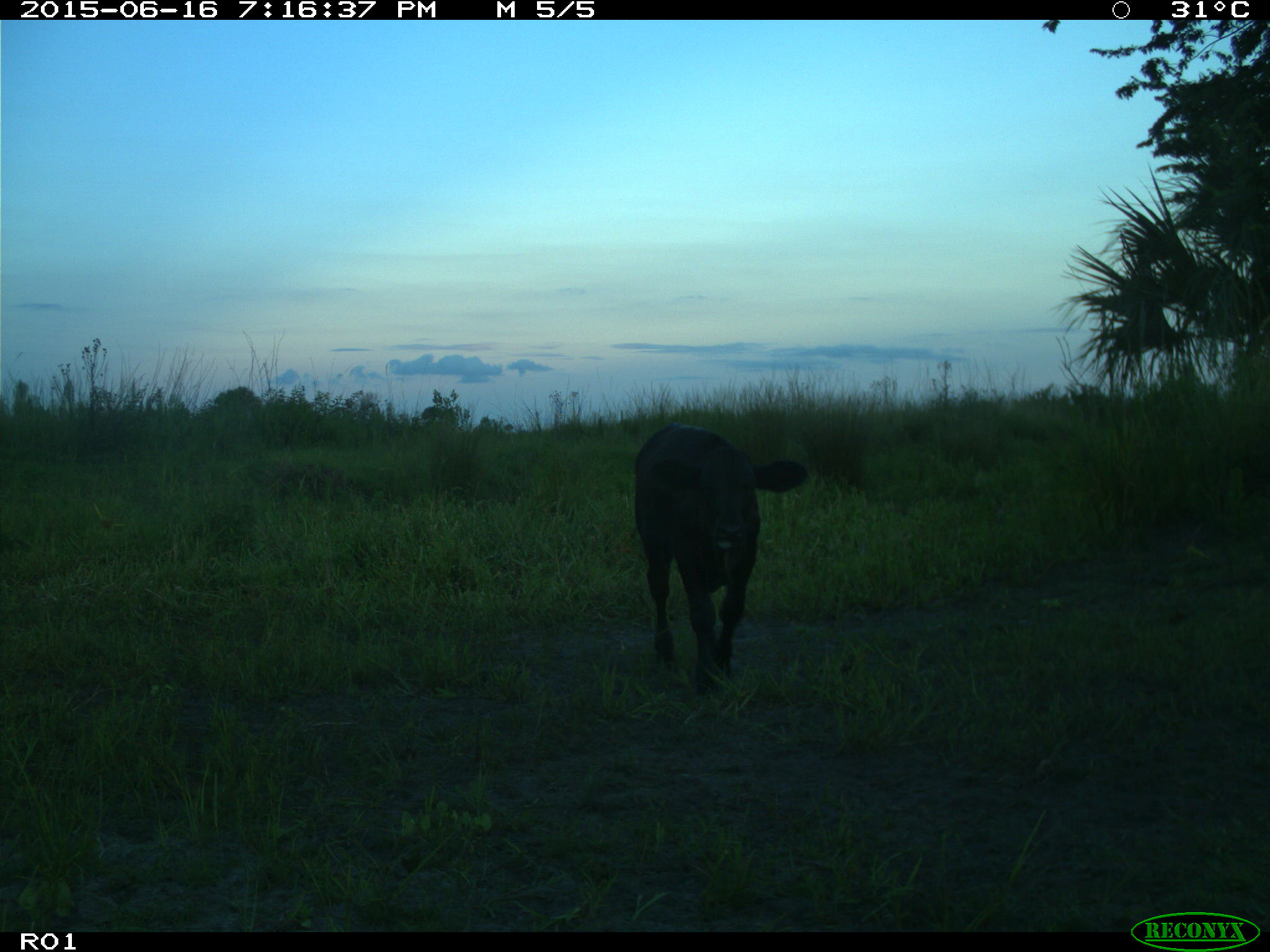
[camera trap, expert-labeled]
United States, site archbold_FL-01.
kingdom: Animalia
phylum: Chordata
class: Mammalia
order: Artiodactyla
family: Bovidae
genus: Bos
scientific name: Bos taurus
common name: domestic cow